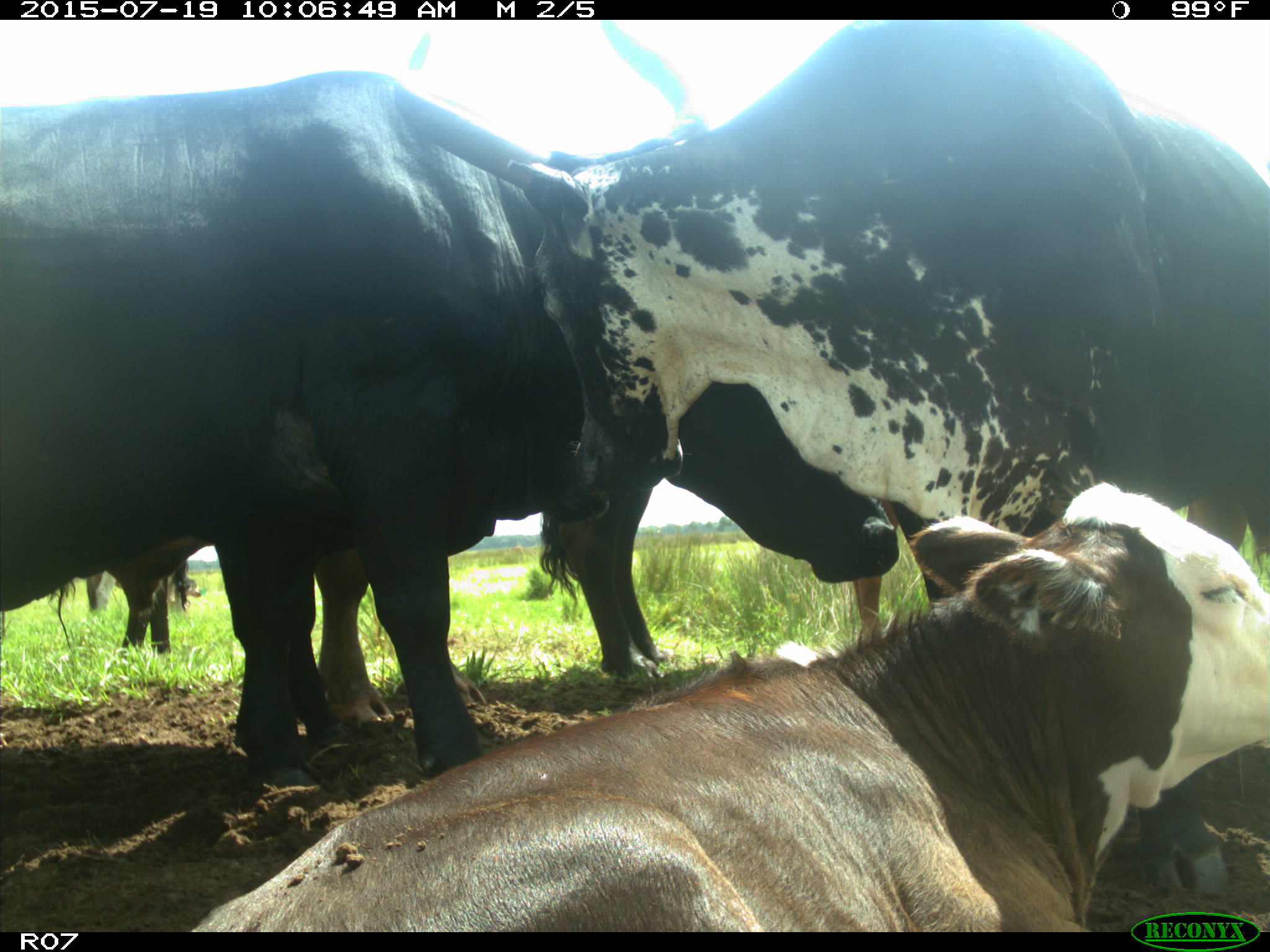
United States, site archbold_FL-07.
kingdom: Animalia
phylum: Chordata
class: Mammalia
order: Artiodactyla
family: Bovidae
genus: Bos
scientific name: Bos taurus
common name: domestic cow